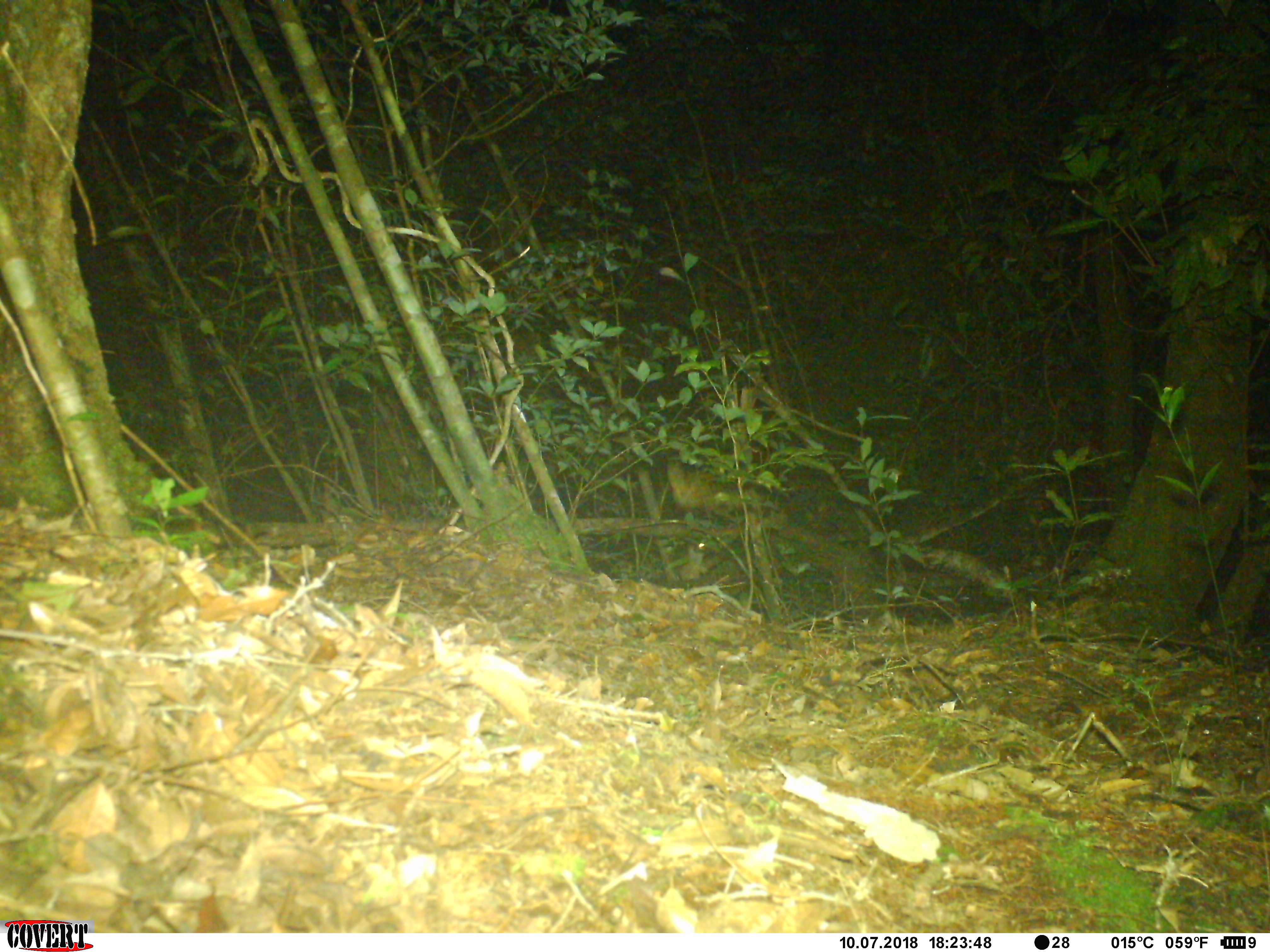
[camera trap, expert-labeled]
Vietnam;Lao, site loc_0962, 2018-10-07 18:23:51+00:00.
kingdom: Animalia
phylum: Chordata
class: Mammalia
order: Carnivora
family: Viverridae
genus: Paradoxurus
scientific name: Paradoxurus hermaphroditus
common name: common palm civet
Common palm civet (Paradoxurus hermaphroditus). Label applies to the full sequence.